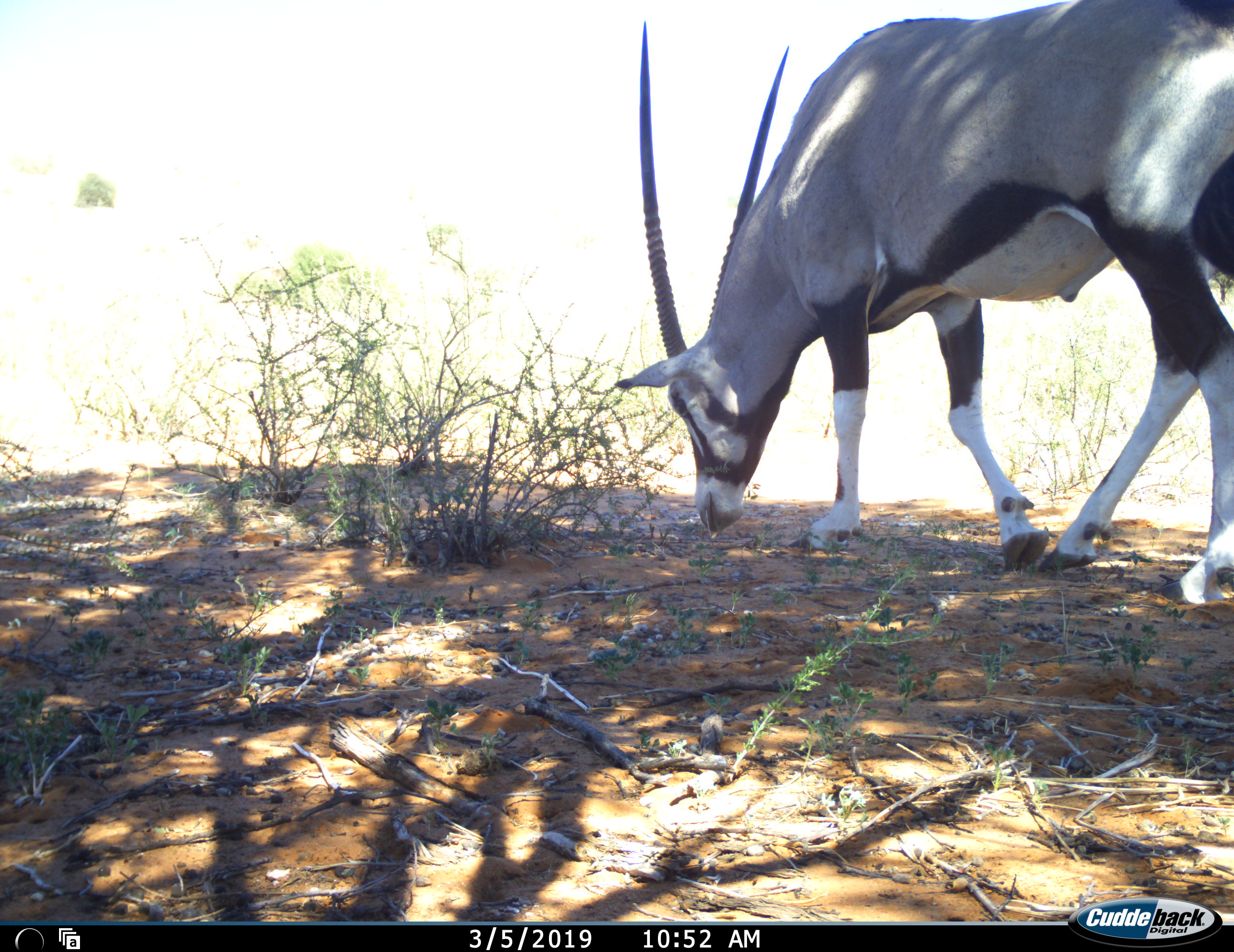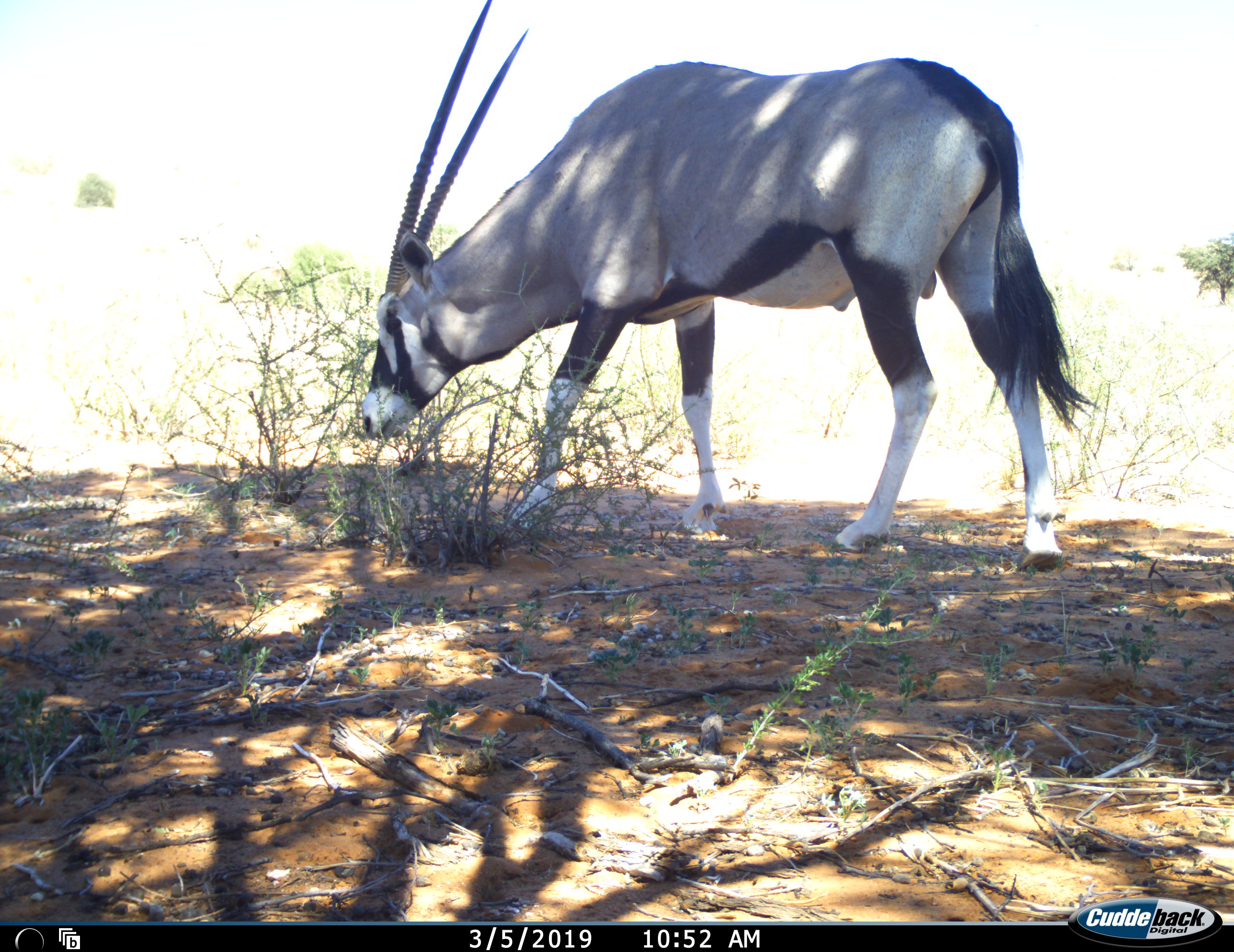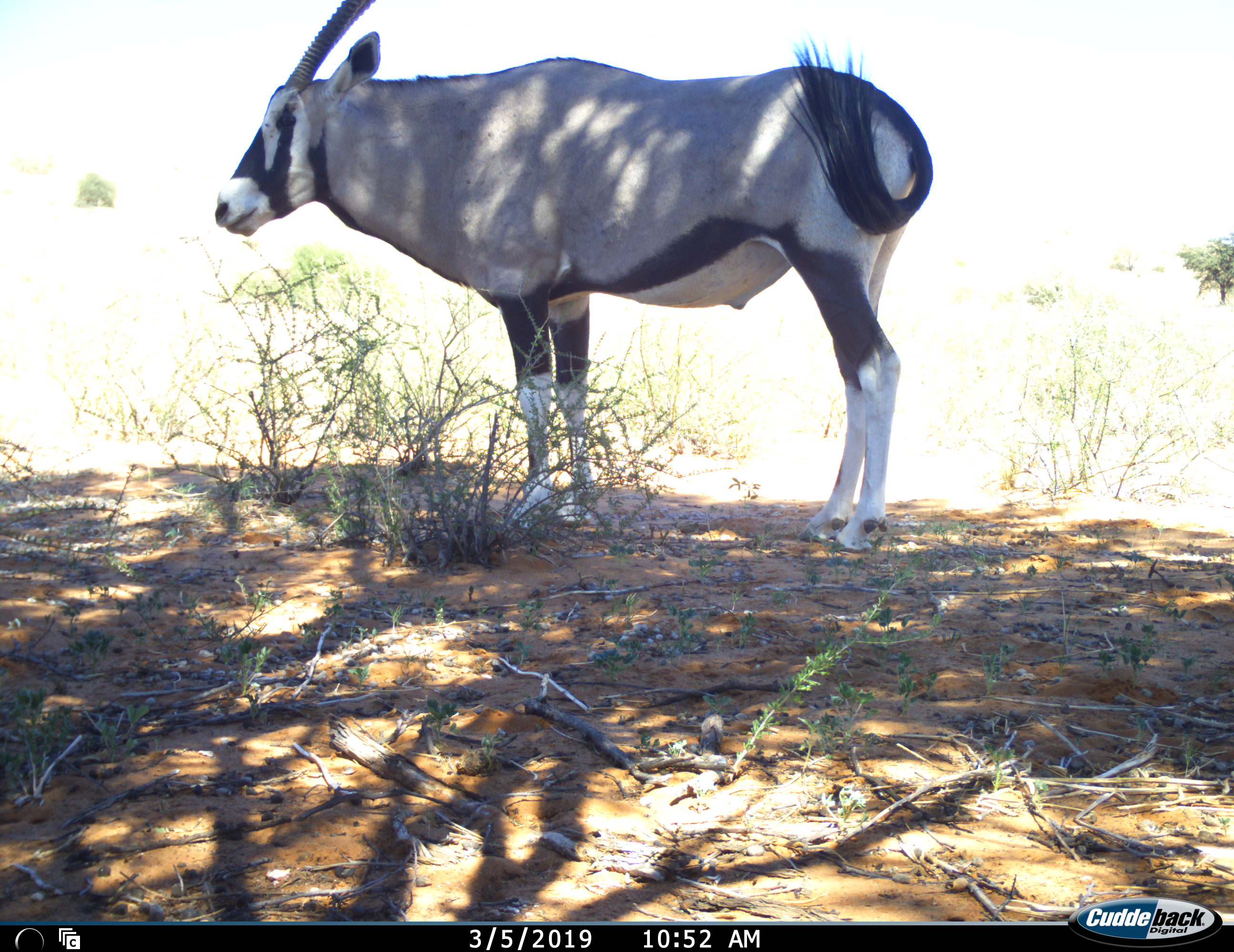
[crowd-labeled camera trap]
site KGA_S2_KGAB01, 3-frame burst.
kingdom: Animalia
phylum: Chordata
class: Mammalia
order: Artiodactyla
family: Bovidae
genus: Oryx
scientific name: Oryx gazella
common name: gemsbok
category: oryx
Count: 1.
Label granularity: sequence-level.